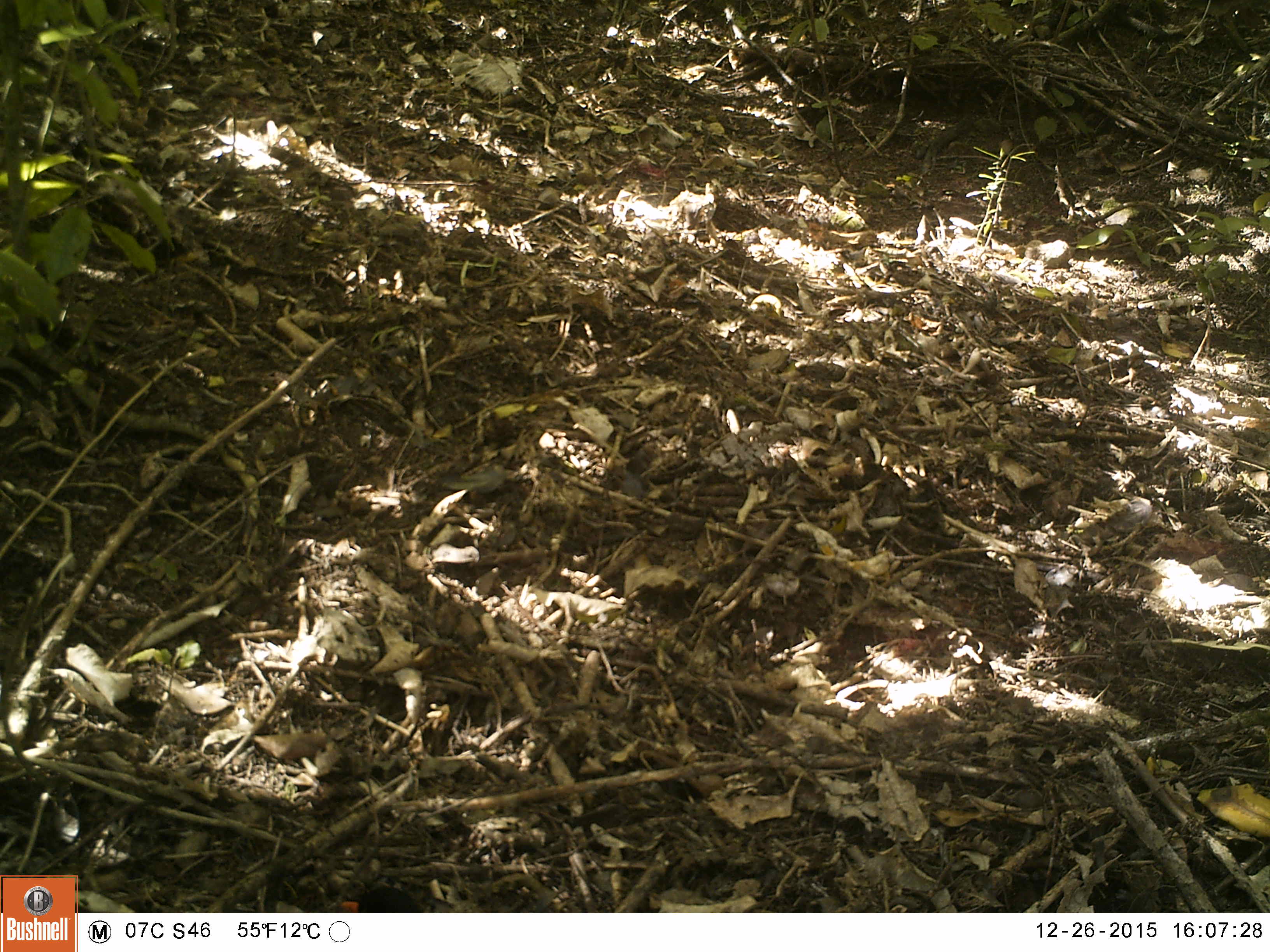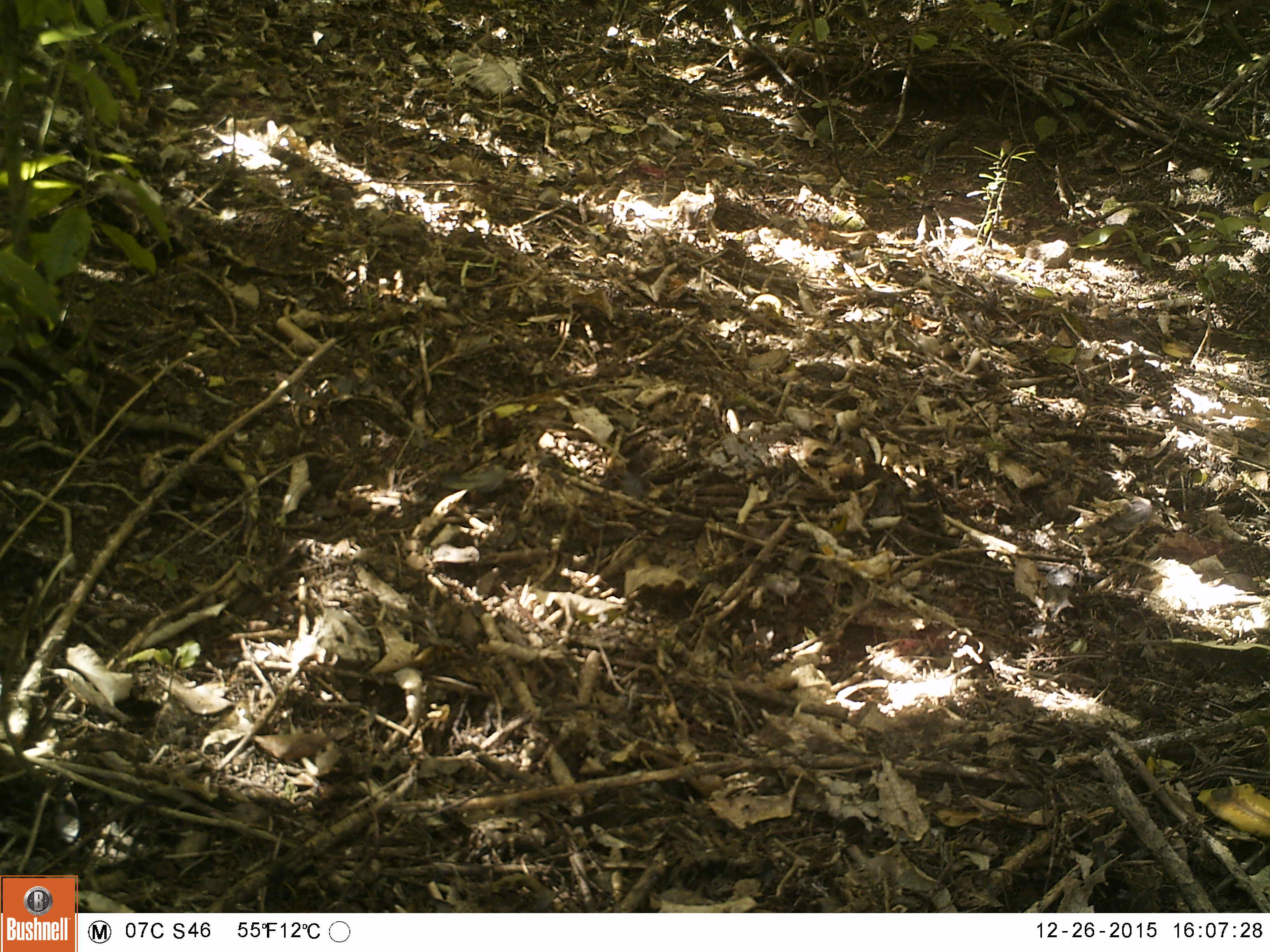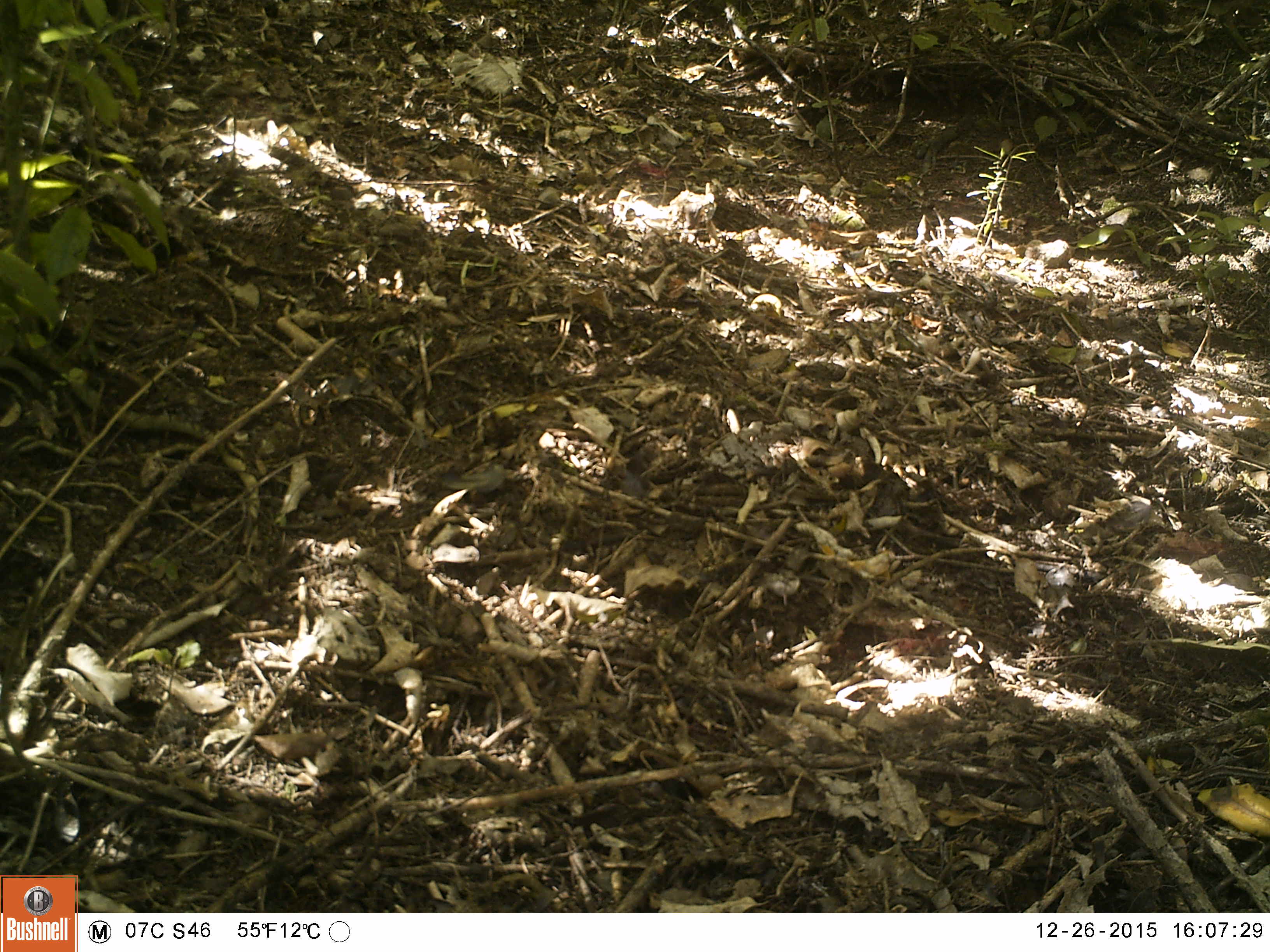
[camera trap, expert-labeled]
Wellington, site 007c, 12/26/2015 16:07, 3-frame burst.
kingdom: Animalia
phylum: Chordata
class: Aves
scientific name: Aves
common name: bird